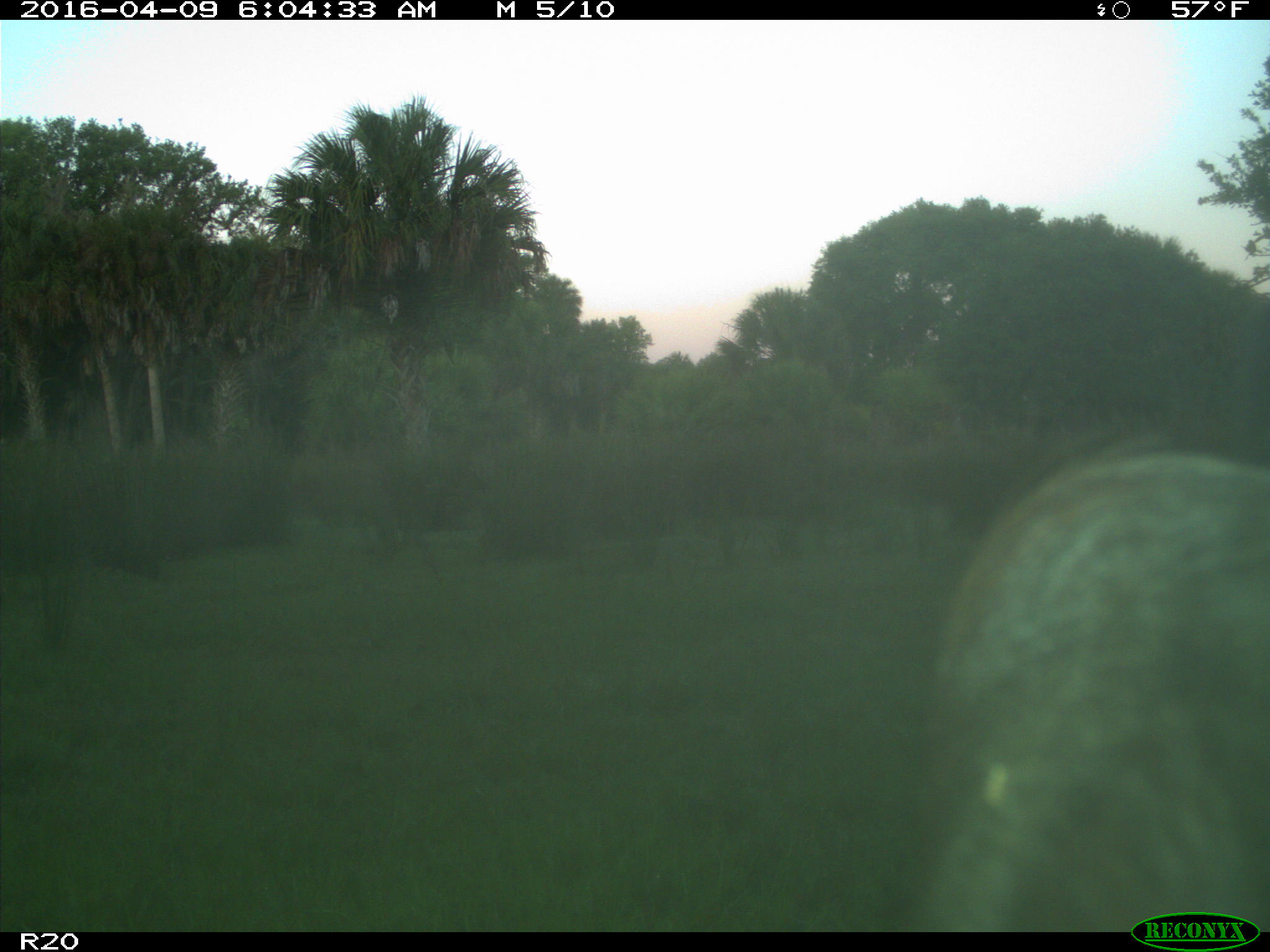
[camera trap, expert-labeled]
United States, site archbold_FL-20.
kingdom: Animalia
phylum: Chordata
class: Mammalia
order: Artiodactyla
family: Bovidae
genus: Bos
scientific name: Bos taurus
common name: domestic cow